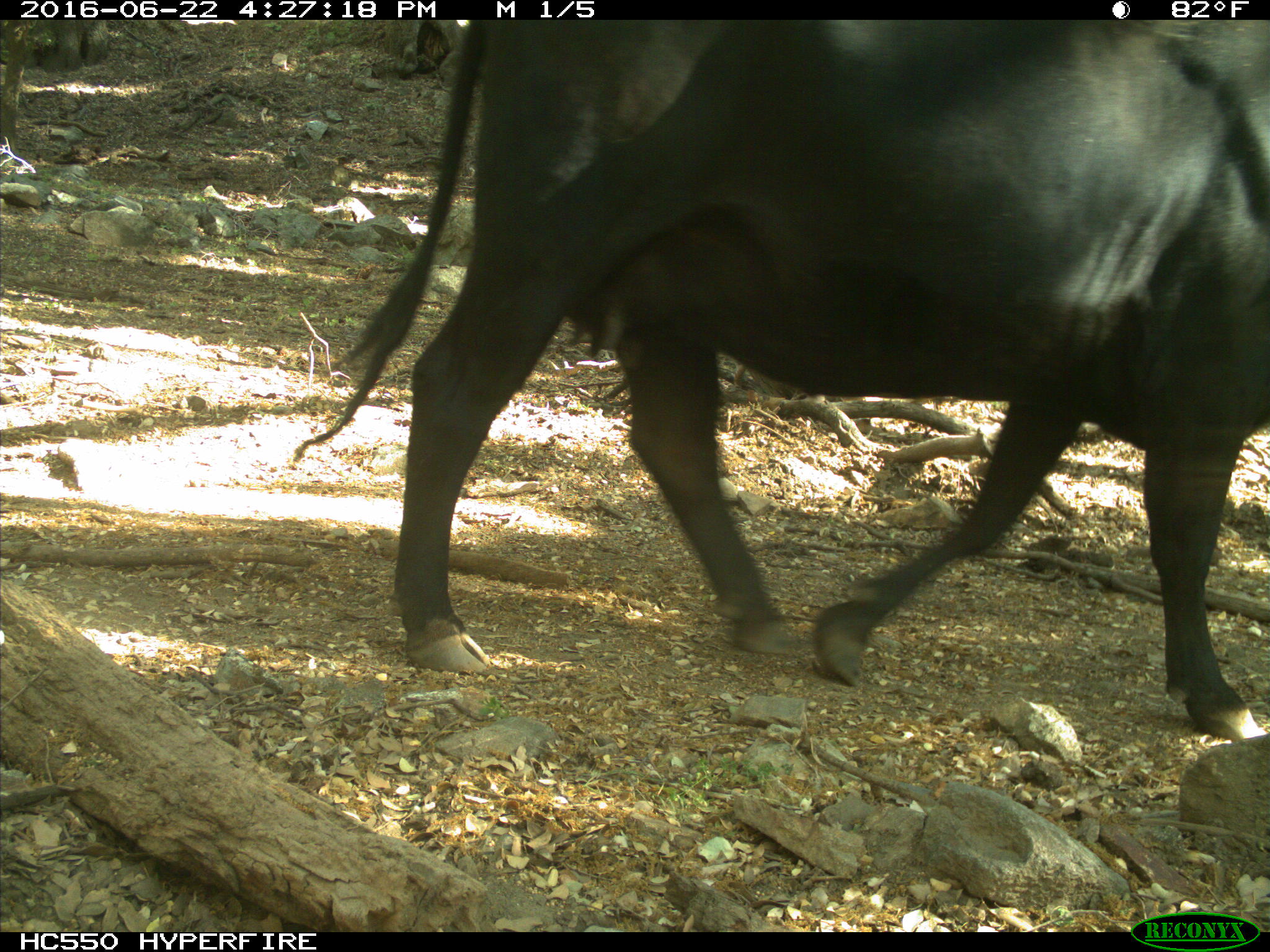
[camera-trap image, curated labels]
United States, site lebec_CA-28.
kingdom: Animalia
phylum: Chordata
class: Mammalia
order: Artiodactyla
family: Bovidae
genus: Bos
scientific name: Bos taurus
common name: domestic cow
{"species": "Bos taurus (domestic cow)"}